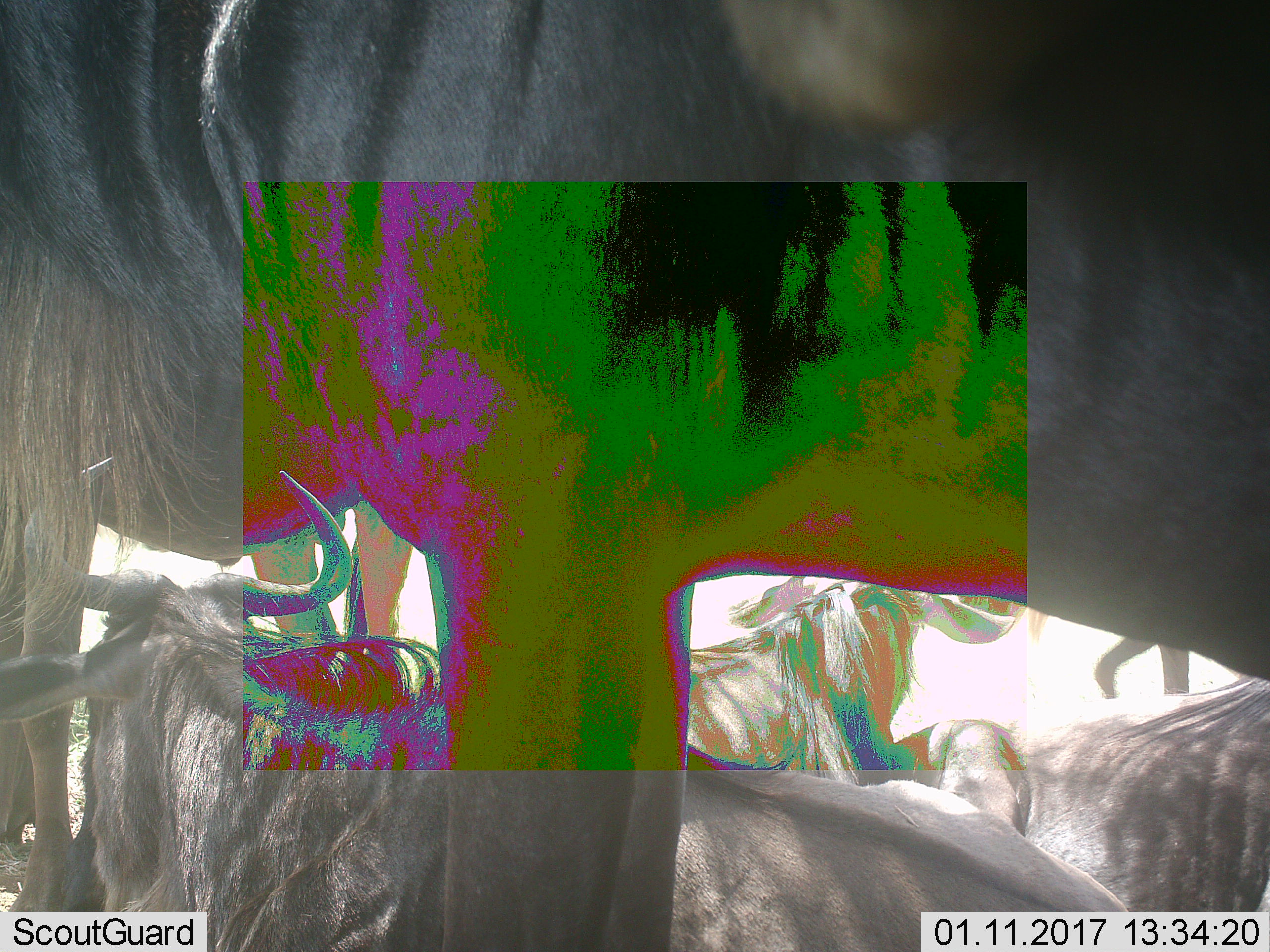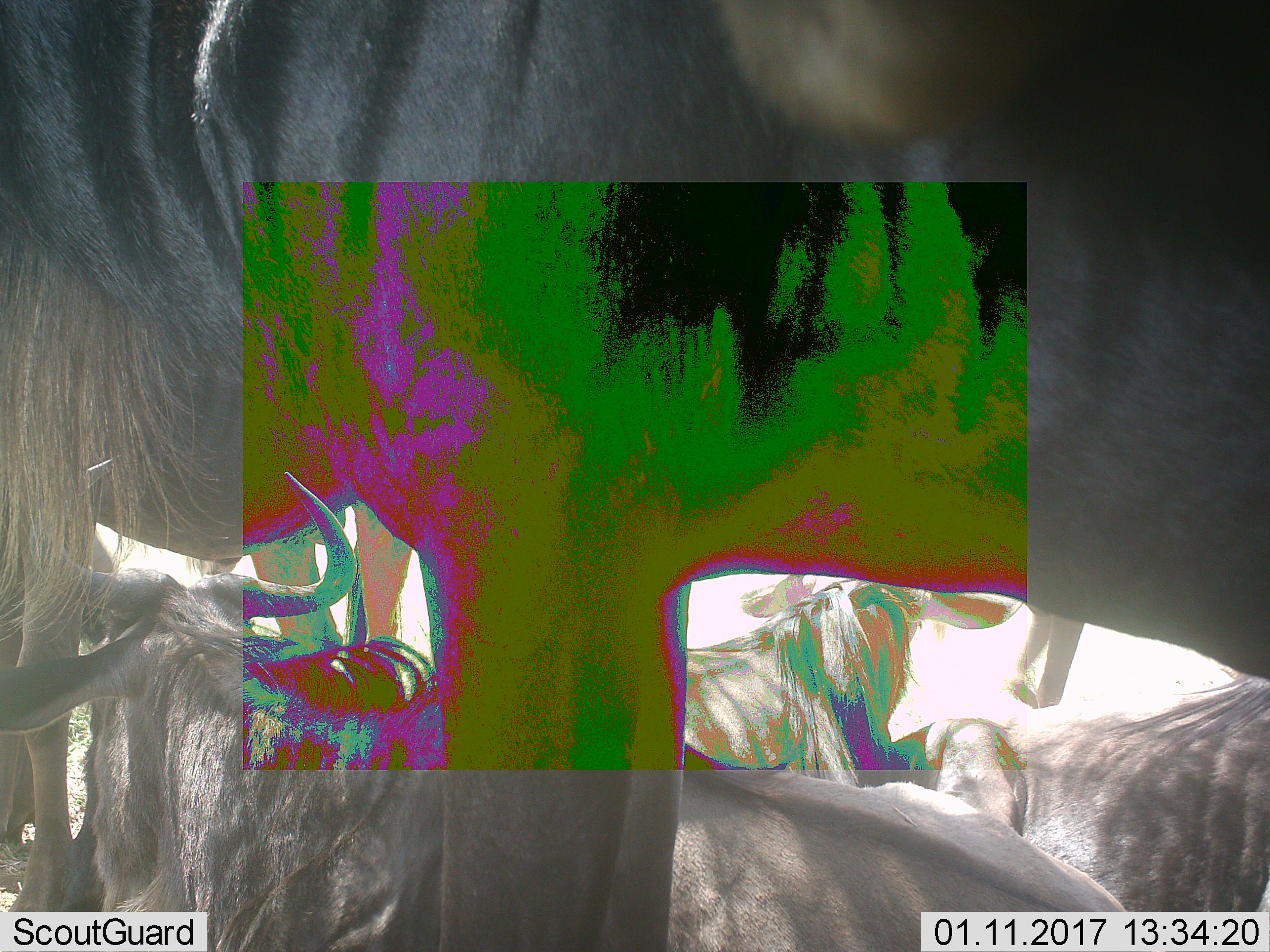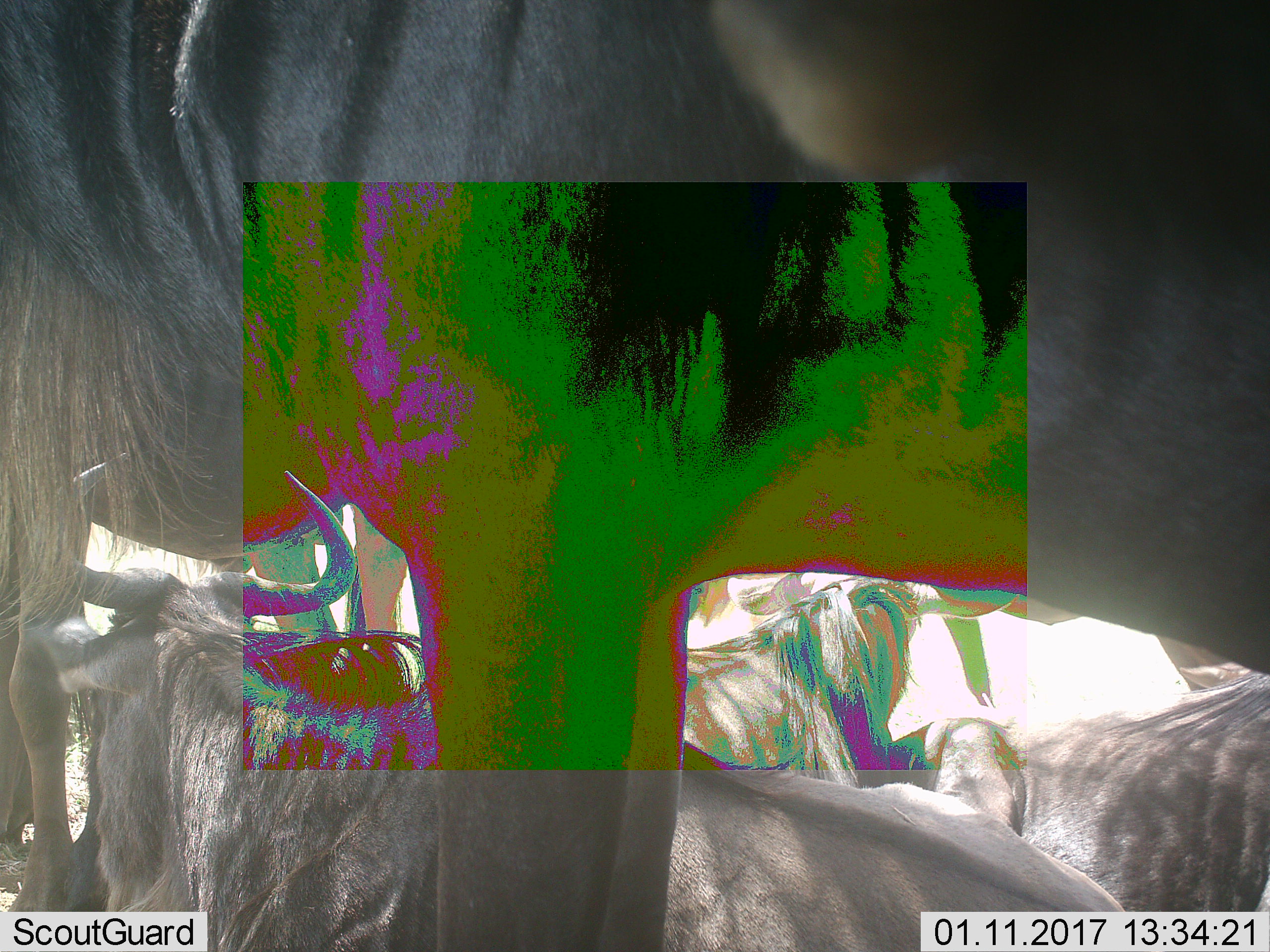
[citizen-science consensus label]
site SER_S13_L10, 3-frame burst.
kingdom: Animalia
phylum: Chordata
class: Mammalia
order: Artiodactyla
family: Bovidae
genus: Connochaetes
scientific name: Connochaetes taurinus taurinus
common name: blue wildebeest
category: wildebeestblue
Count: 6.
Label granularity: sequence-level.